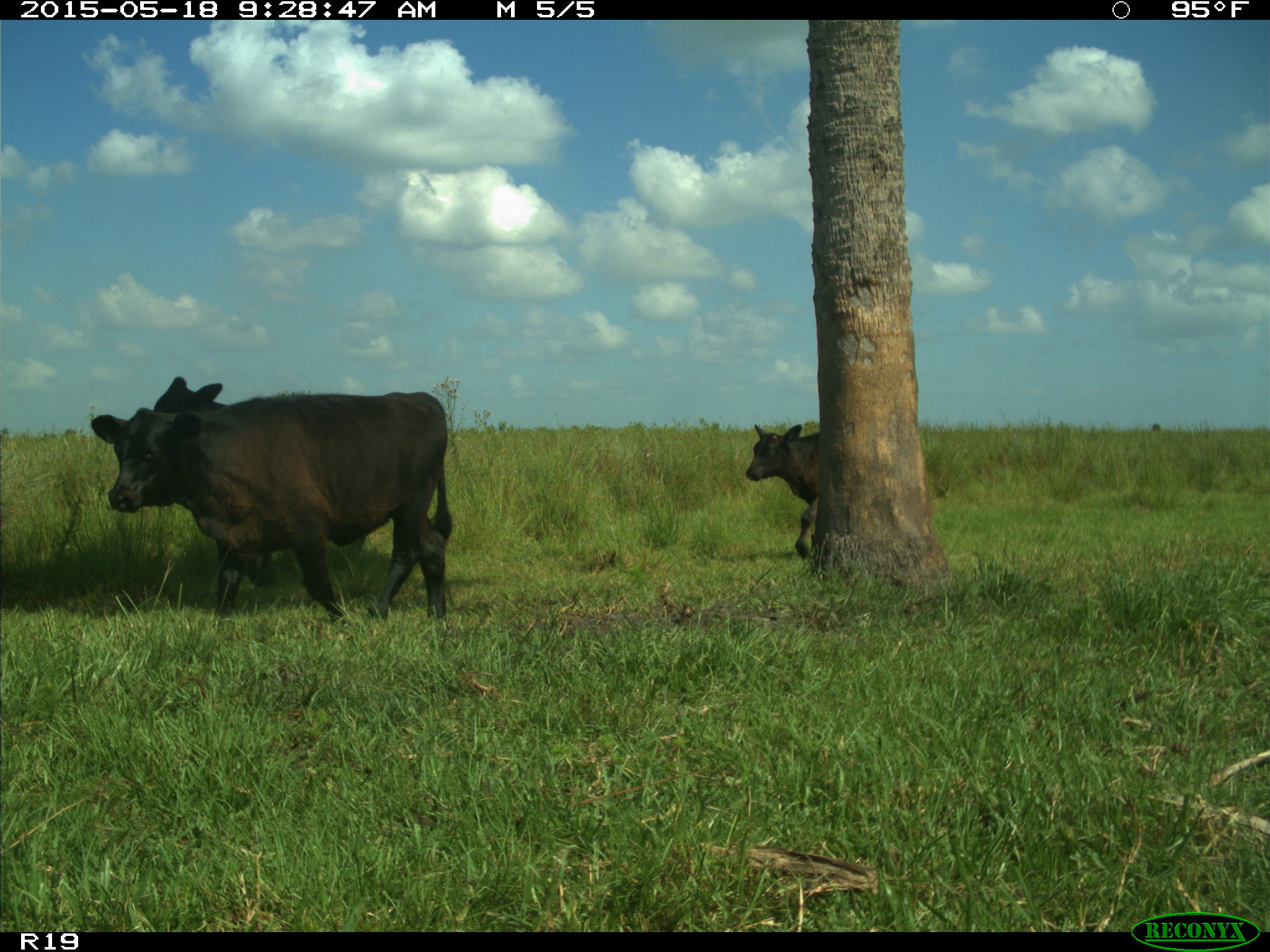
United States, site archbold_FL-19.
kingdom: Animalia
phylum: Chordata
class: Mammalia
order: Artiodactyla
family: Bovidae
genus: Bos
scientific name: Bos taurus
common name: domestic cow